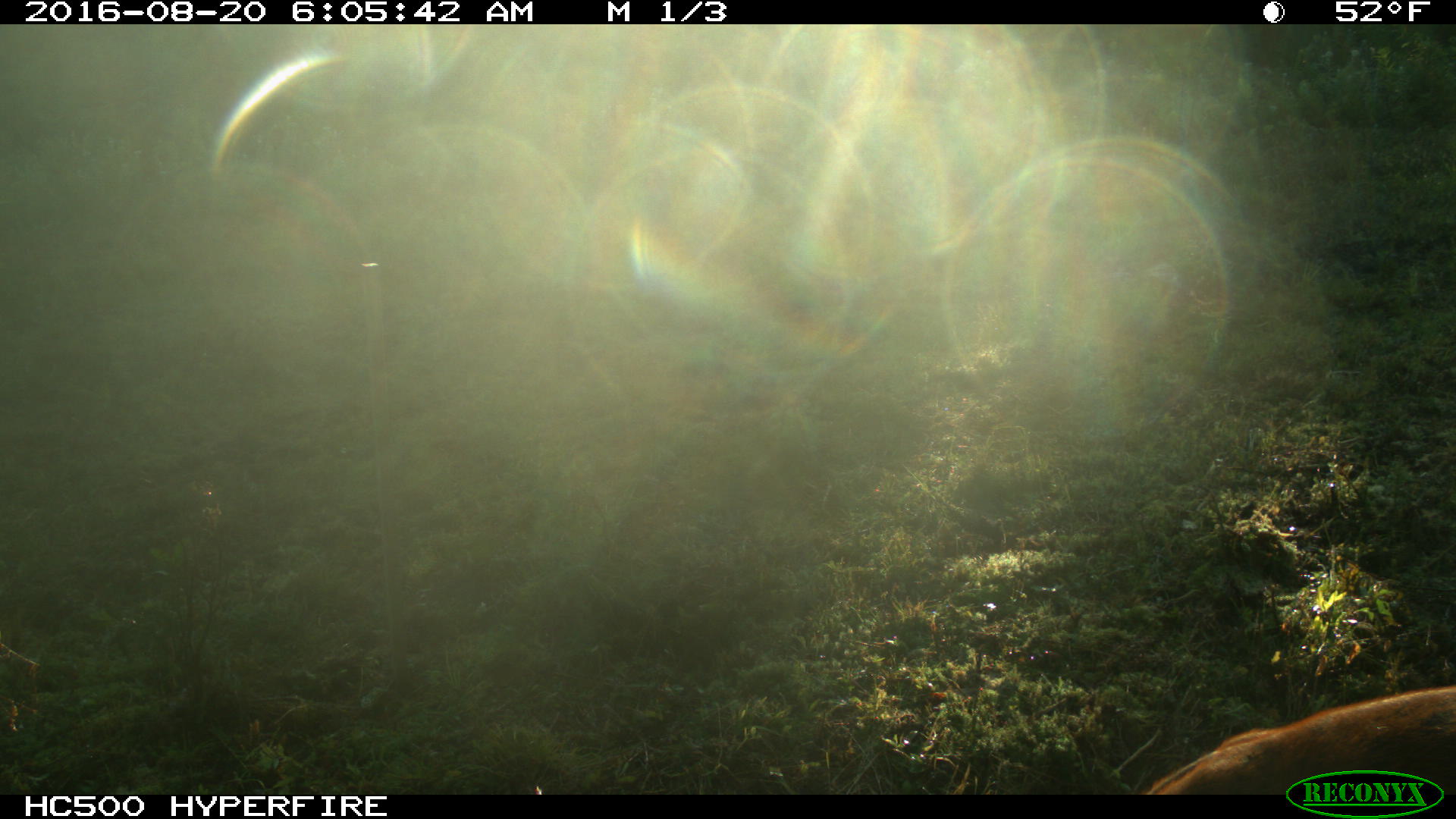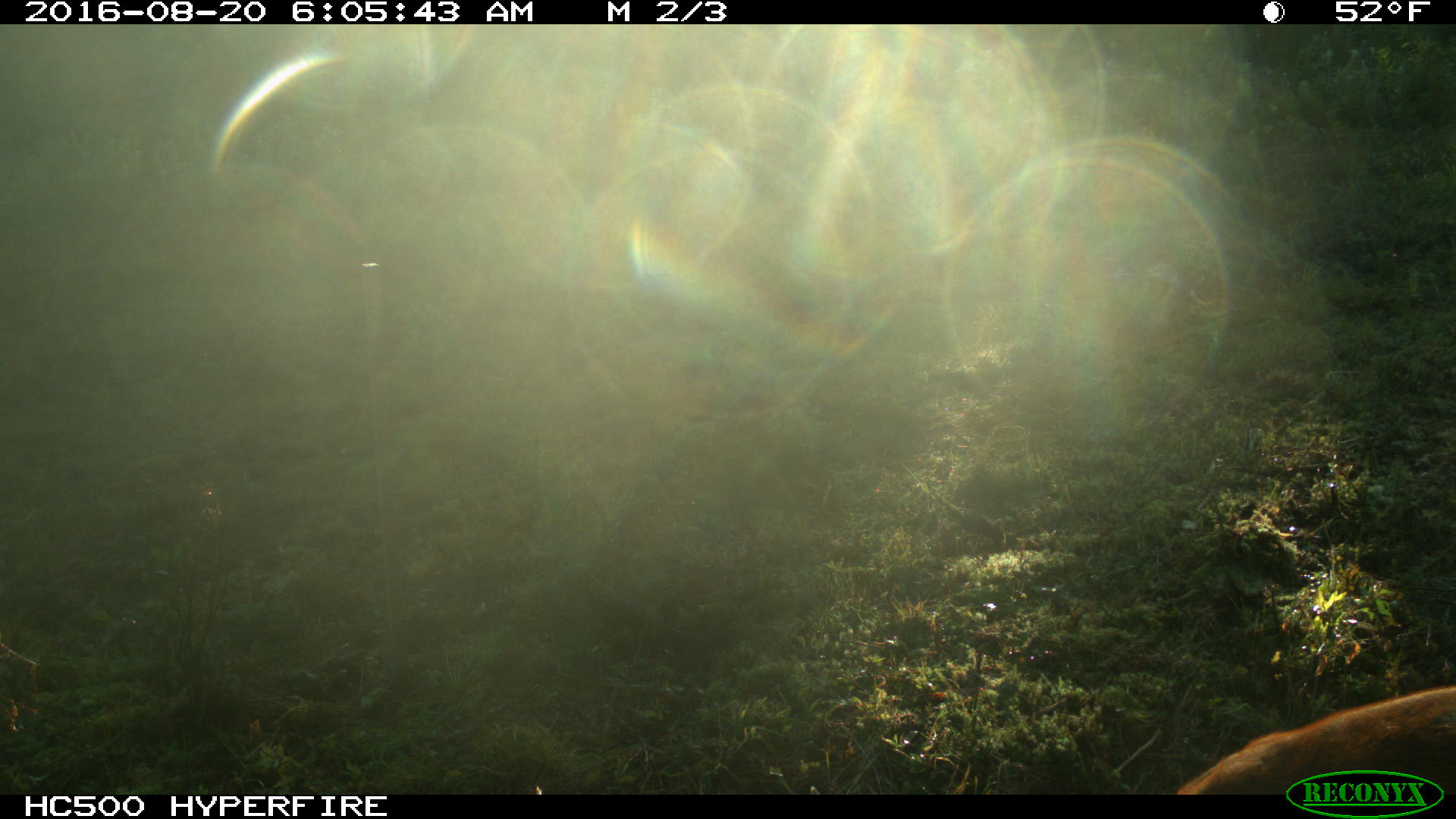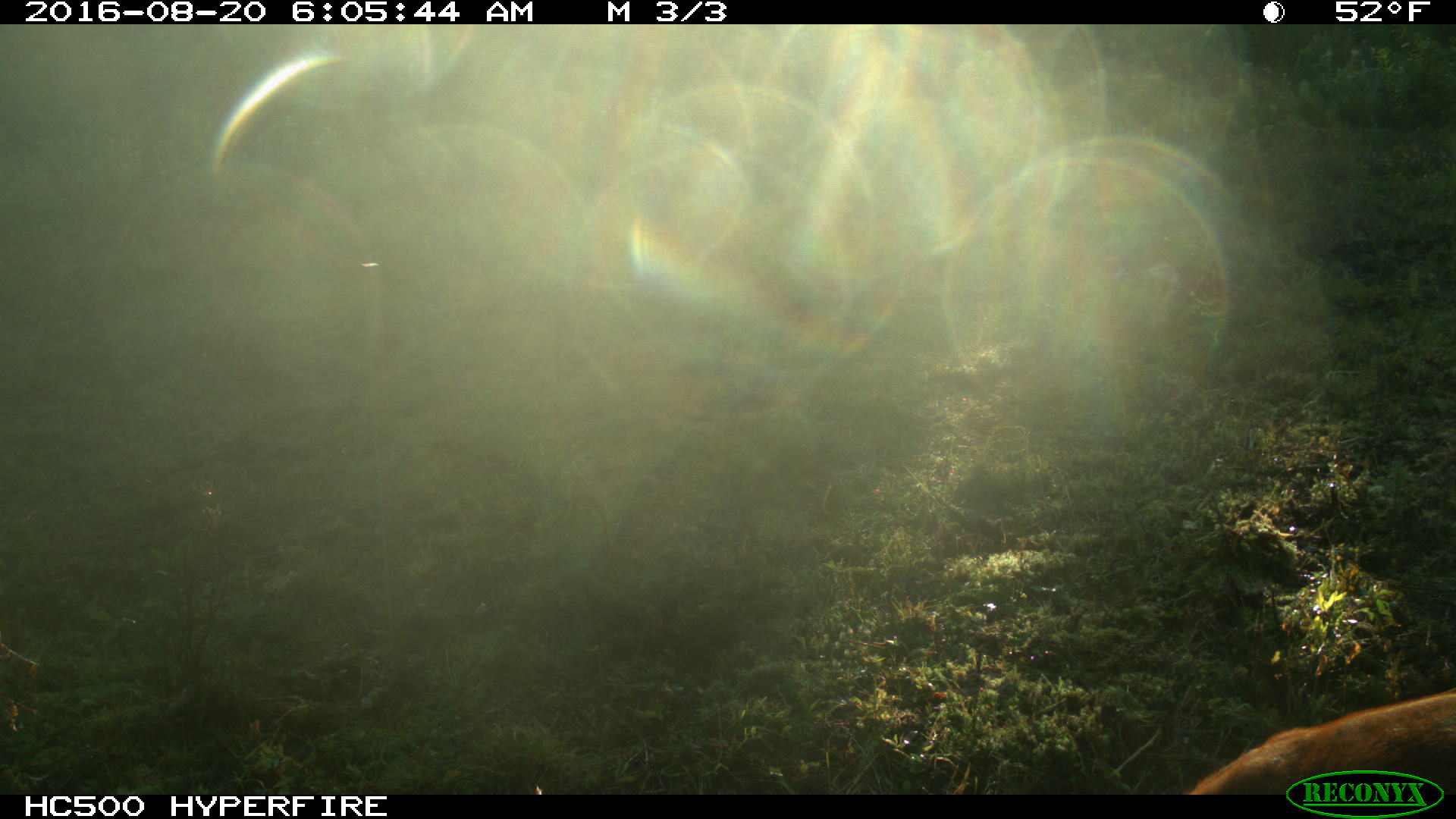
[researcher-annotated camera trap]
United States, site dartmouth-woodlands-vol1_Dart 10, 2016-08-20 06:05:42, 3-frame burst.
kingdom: Animalia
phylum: Chordata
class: Mammalia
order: Artiodactyla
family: Cervidae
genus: Odocoileus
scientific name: Odocoileus virginianus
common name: white-tailed deer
White-tailed deer (Odocoileus virginianus).